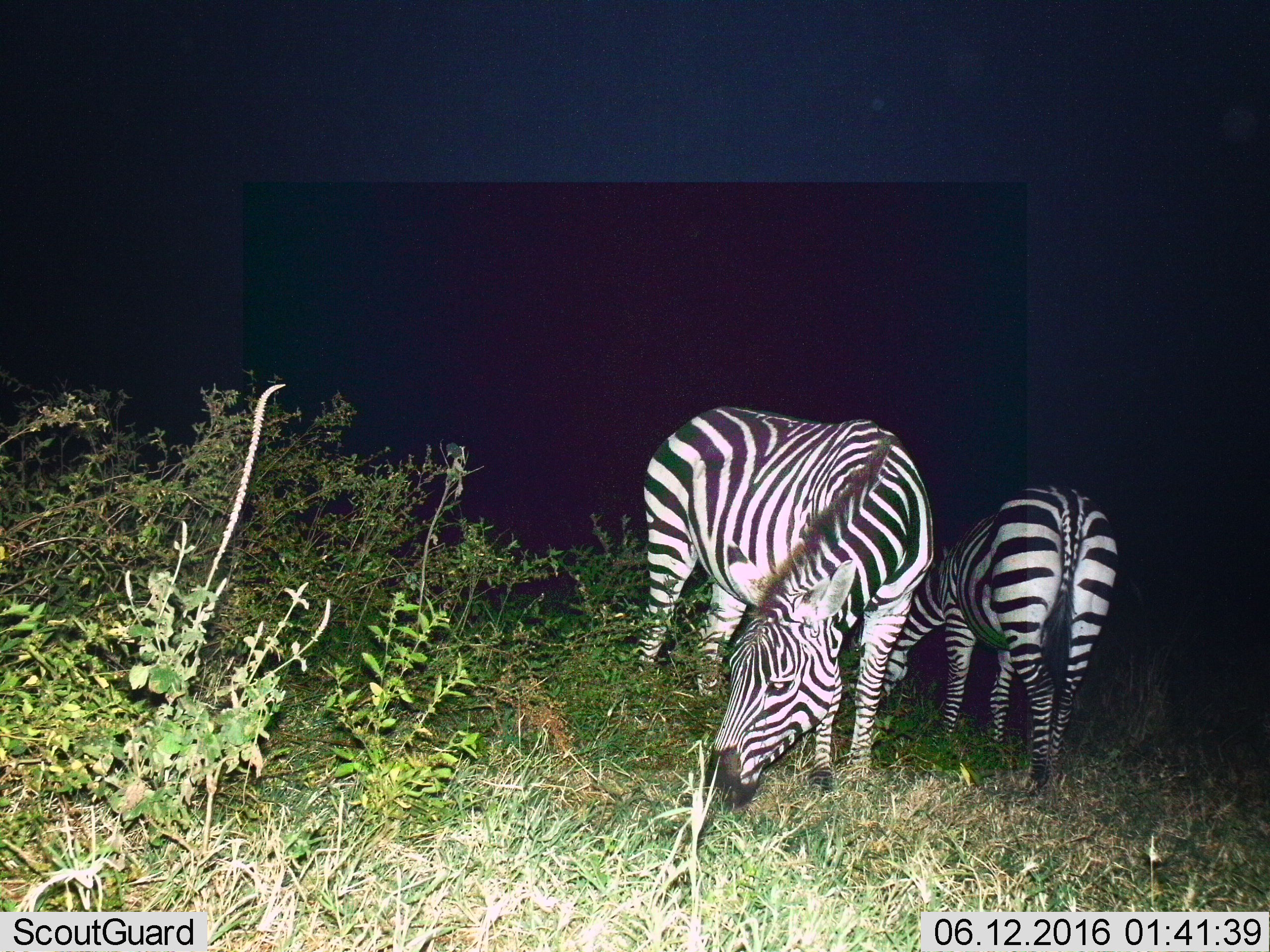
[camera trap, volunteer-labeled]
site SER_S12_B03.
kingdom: Animalia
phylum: Chordata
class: Mammalia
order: Perissodactyla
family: Equidae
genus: Equus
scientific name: Equus quagga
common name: plains zebra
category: zebraplains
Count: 2.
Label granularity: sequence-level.